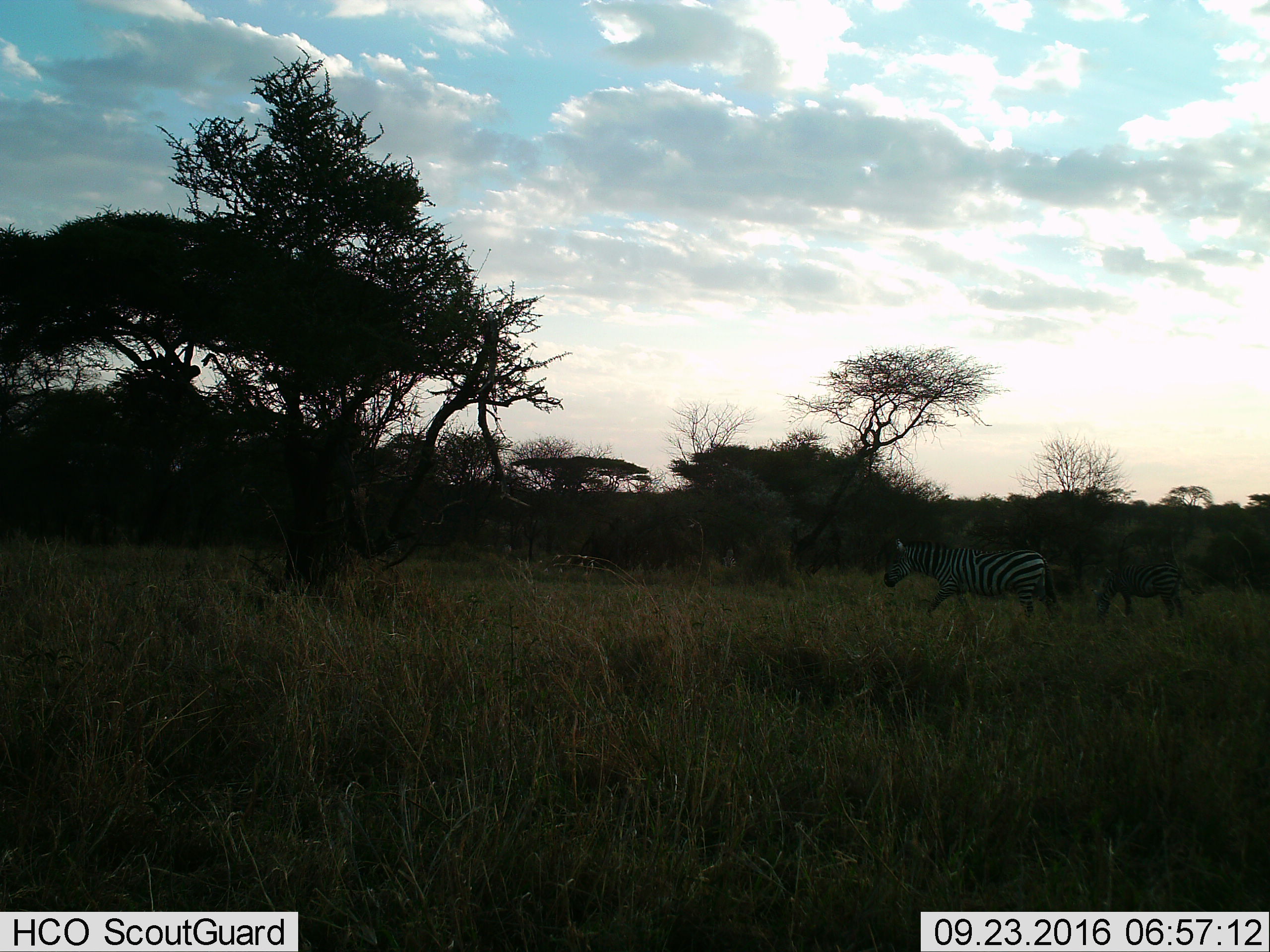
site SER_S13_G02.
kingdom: Animalia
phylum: Chordata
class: Mammalia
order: Perissodactyla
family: Equidae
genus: Equus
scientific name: Equus quagga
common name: plains zebra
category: zebraplains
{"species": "zebraplains (plains zebra) (Equus quagga)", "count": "2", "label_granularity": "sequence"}